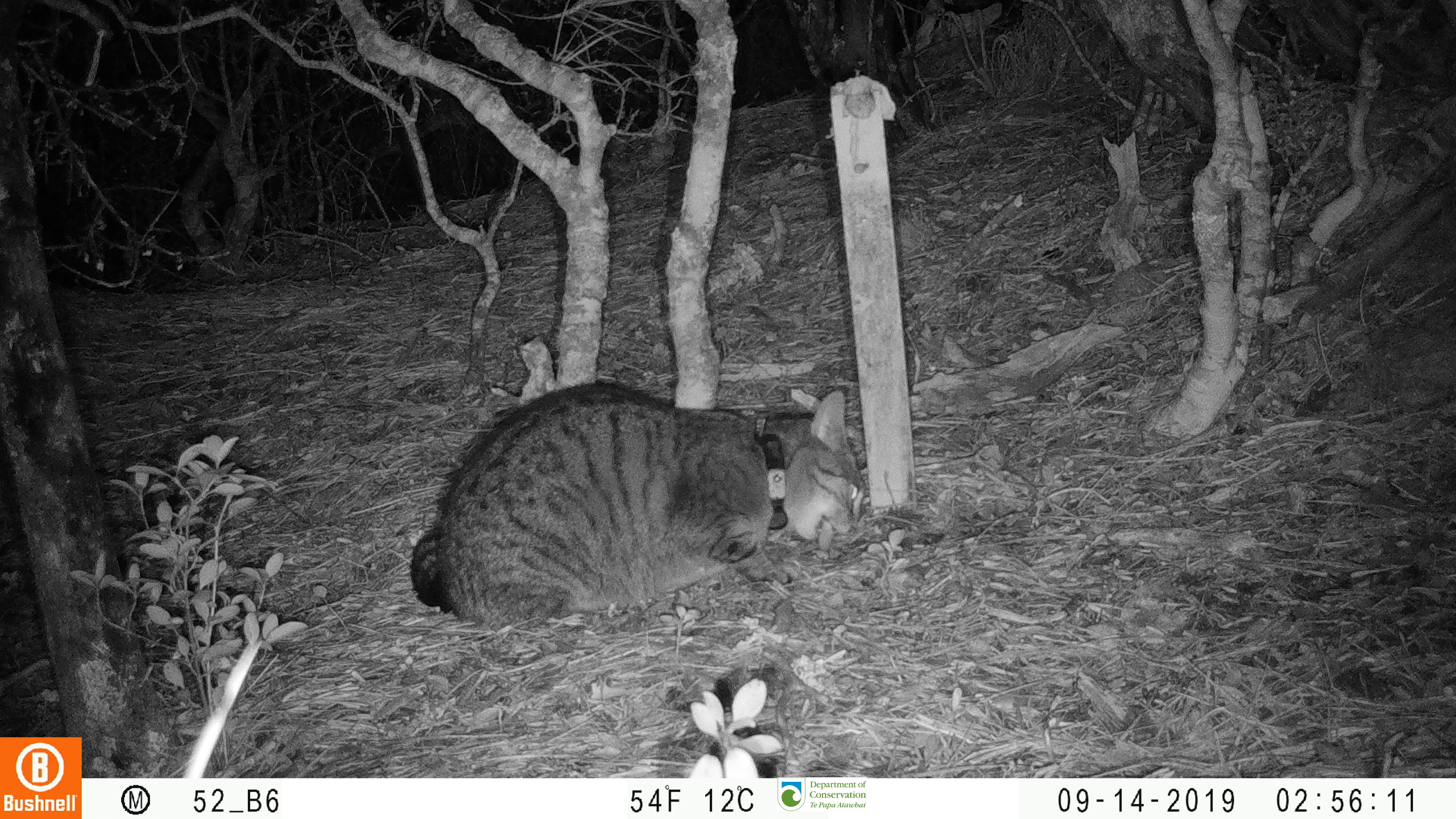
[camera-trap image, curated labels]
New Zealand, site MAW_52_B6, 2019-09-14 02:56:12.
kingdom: Animalia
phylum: Chordata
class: Mammalia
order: Carnivora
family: Felidae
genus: Felis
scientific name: Felis catus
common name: domestic cat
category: cat